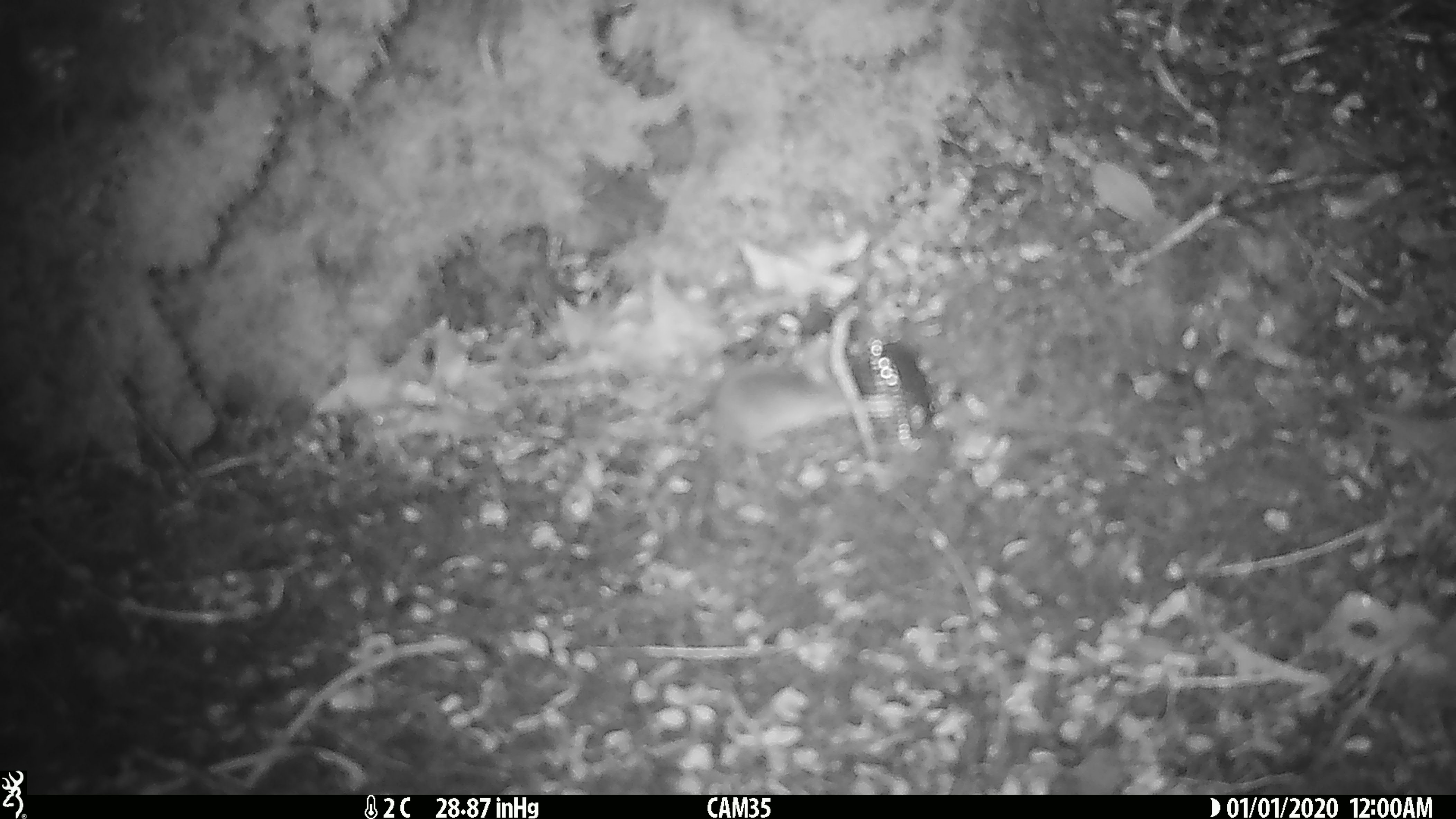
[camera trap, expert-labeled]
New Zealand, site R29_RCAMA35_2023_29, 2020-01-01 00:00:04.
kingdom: Animalia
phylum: Chordata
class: Mammalia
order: Rodentia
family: Muridae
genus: Mus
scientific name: Mus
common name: mouse